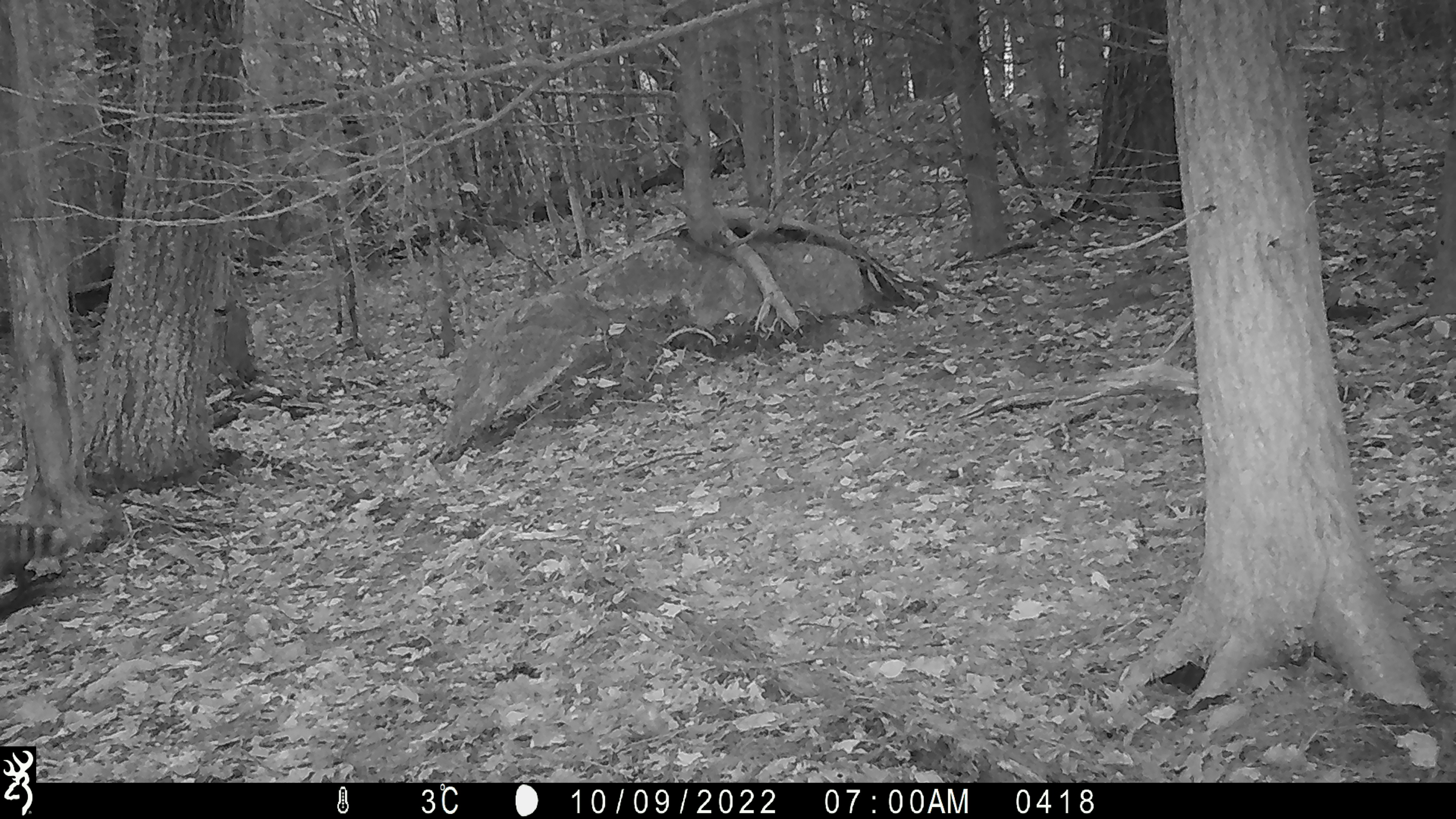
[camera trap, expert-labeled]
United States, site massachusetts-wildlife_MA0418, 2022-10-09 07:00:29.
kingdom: Animalia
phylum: Chordata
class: Mammalia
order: Carnivora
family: Procyonidae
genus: Procyon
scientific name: Procyon lotor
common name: raccoon